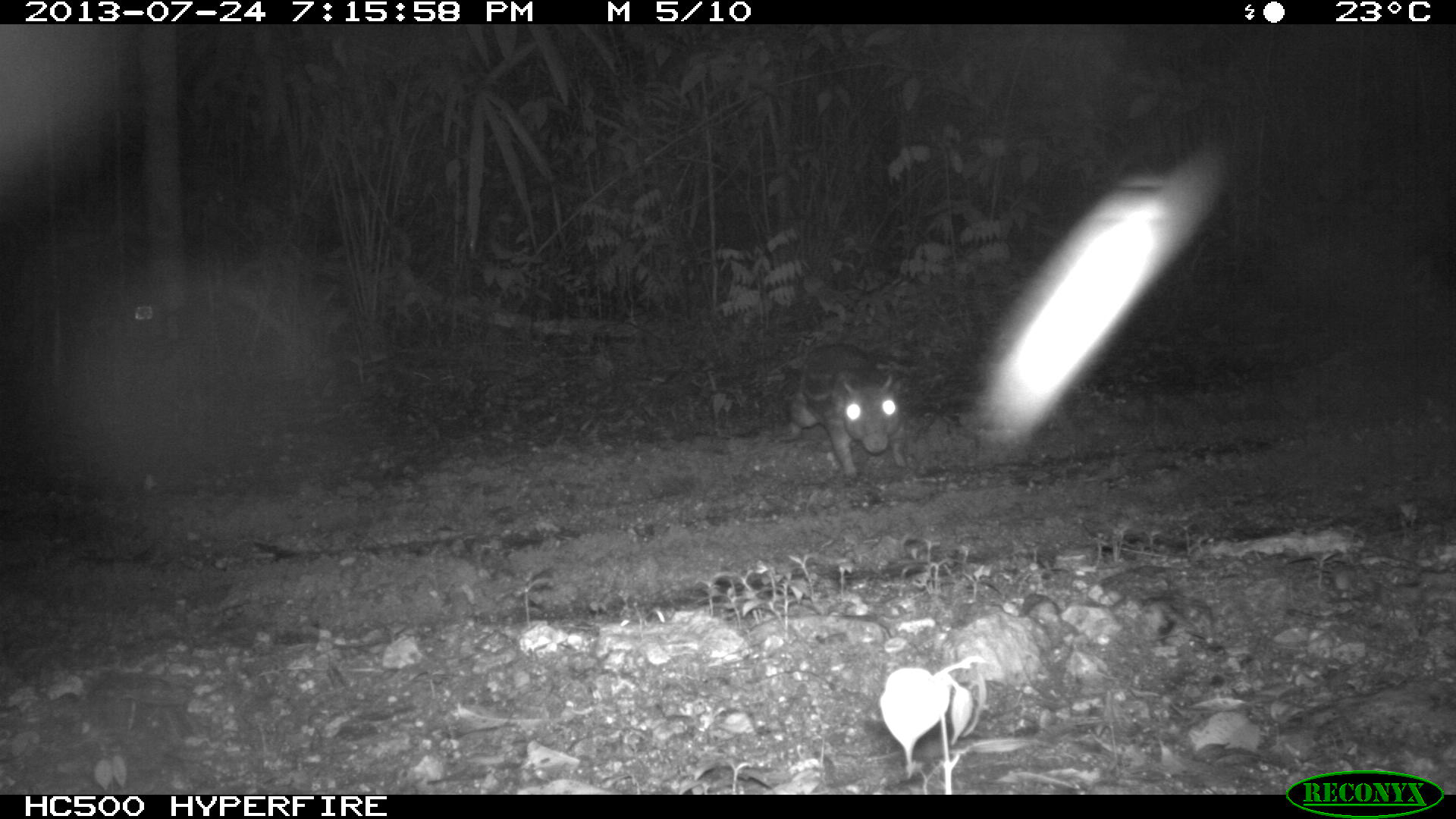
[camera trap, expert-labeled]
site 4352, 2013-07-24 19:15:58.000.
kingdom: Animalia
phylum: Chordata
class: Mammalia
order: Rodentia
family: Cuniculidae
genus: Cuniculus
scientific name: Cuniculus paca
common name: lowland paca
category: agouti paca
Agouti paca (lowland paca) (Cuniculus paca), count 1.